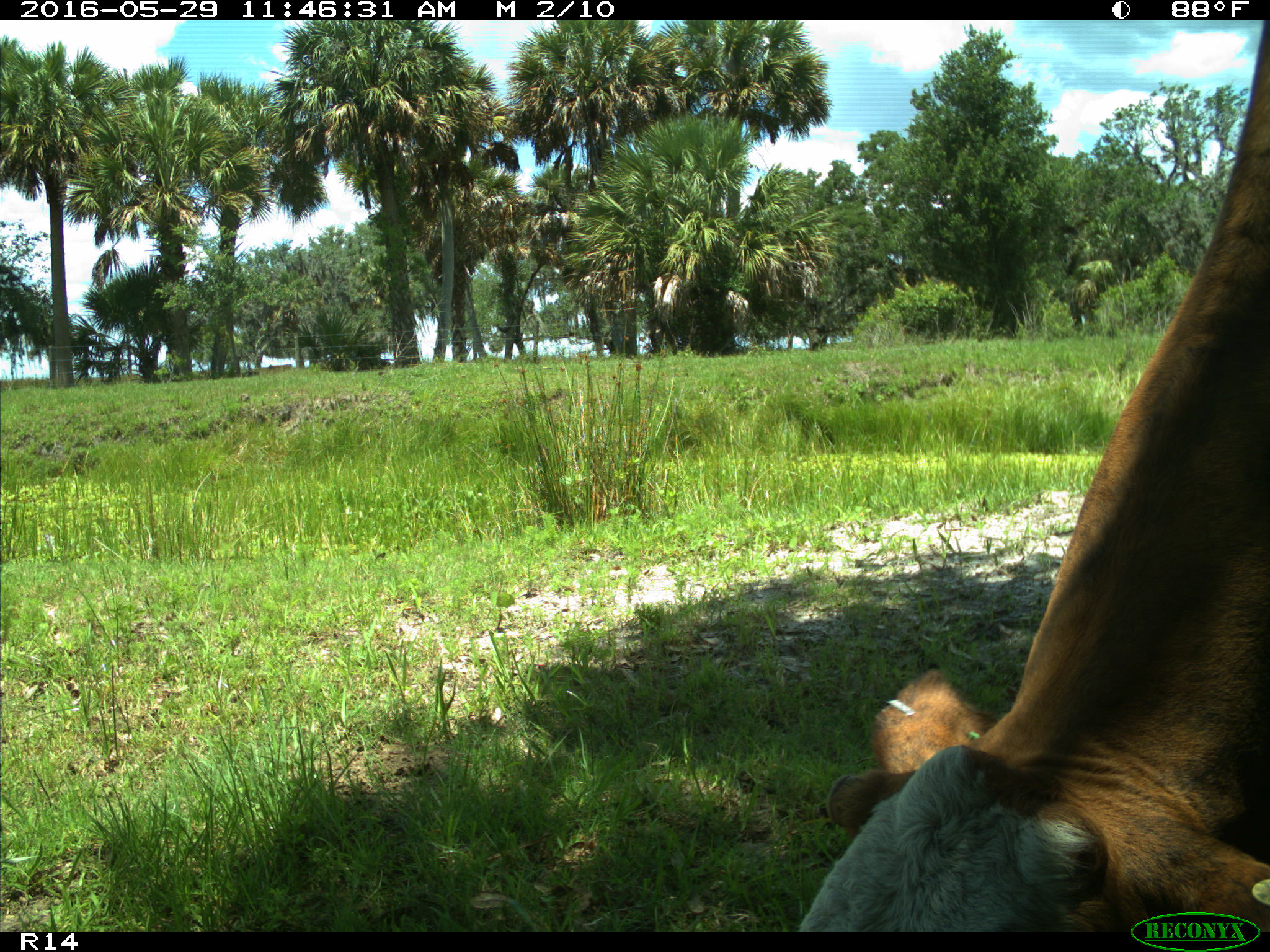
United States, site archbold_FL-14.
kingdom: Animalia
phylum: Chordata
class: Mammalia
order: Artiodactyla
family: Bovidae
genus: Bos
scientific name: Bos taurus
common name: domestic cow